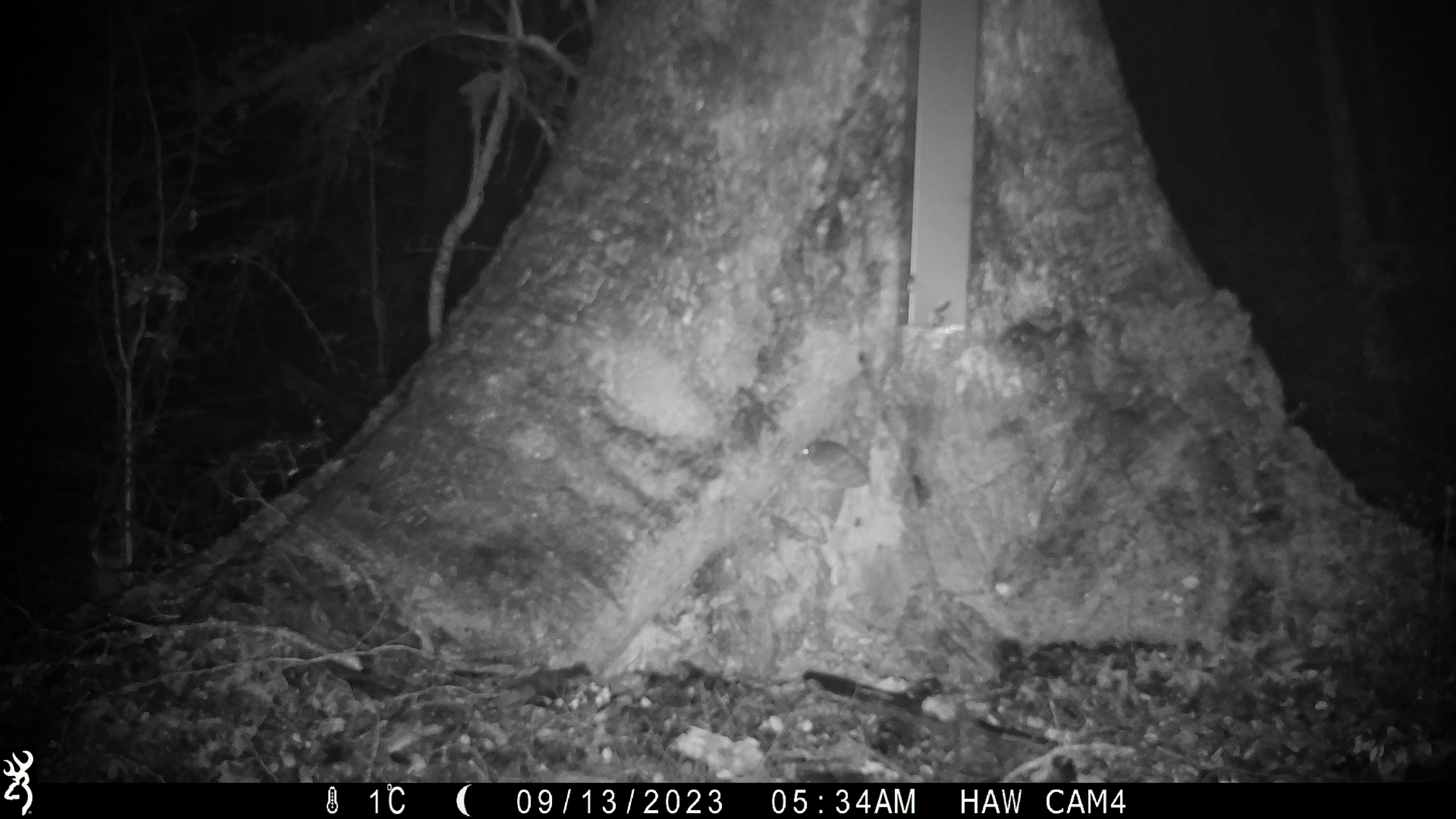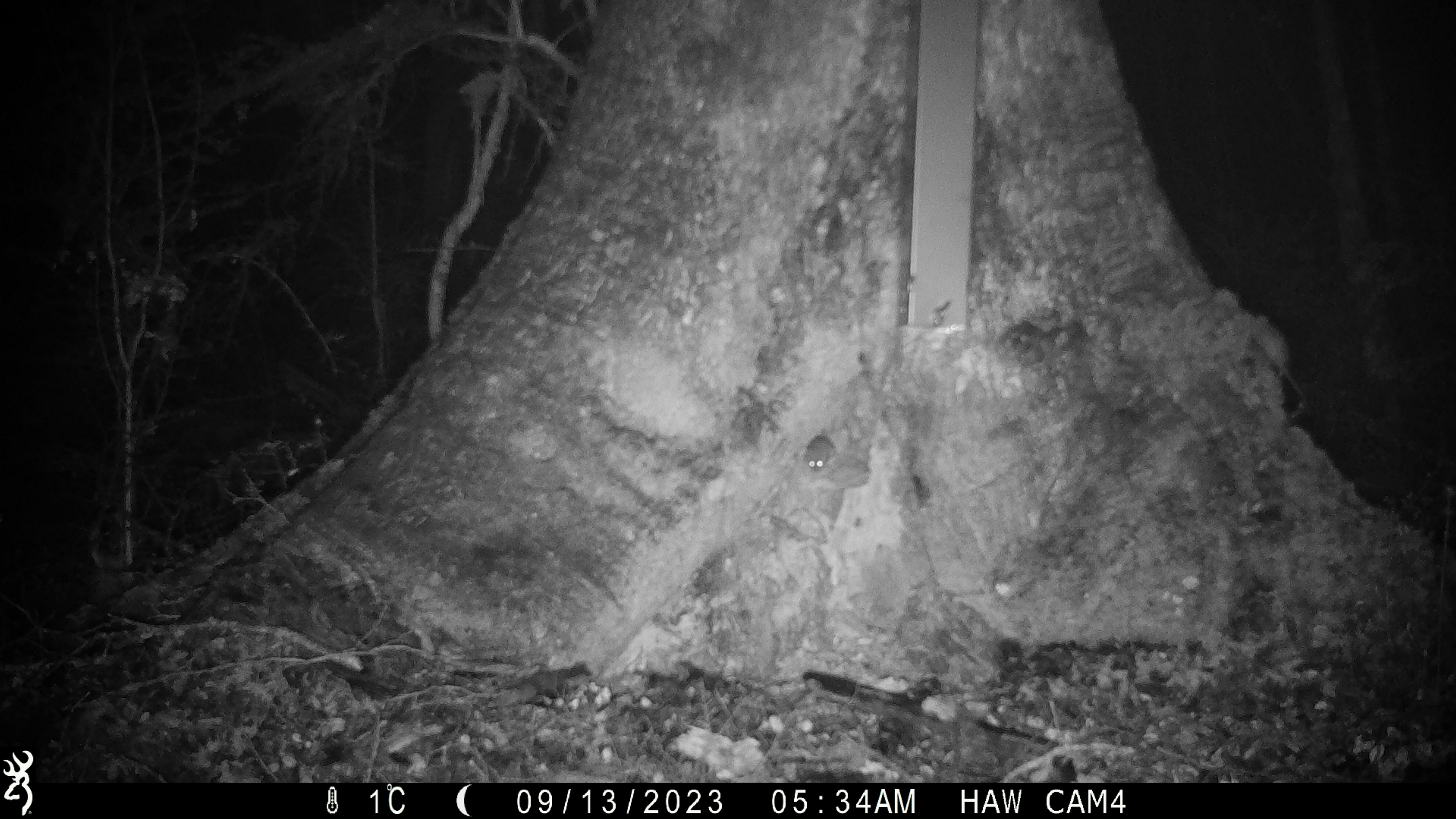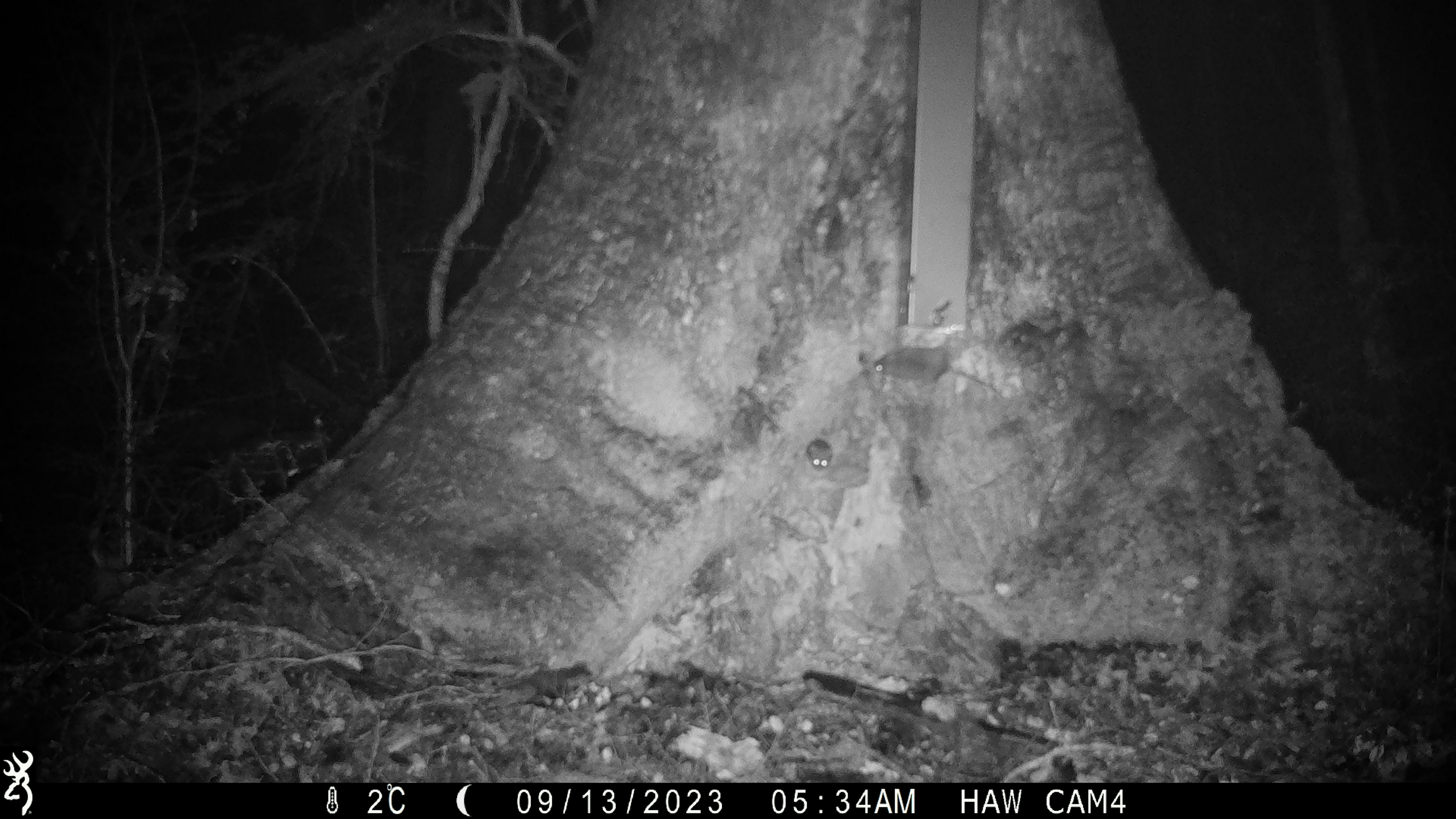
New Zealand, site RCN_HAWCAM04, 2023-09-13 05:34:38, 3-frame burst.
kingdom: Animalia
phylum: Chordata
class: Mammalia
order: Rodentia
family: Muridae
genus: Mus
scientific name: Mus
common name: mouse